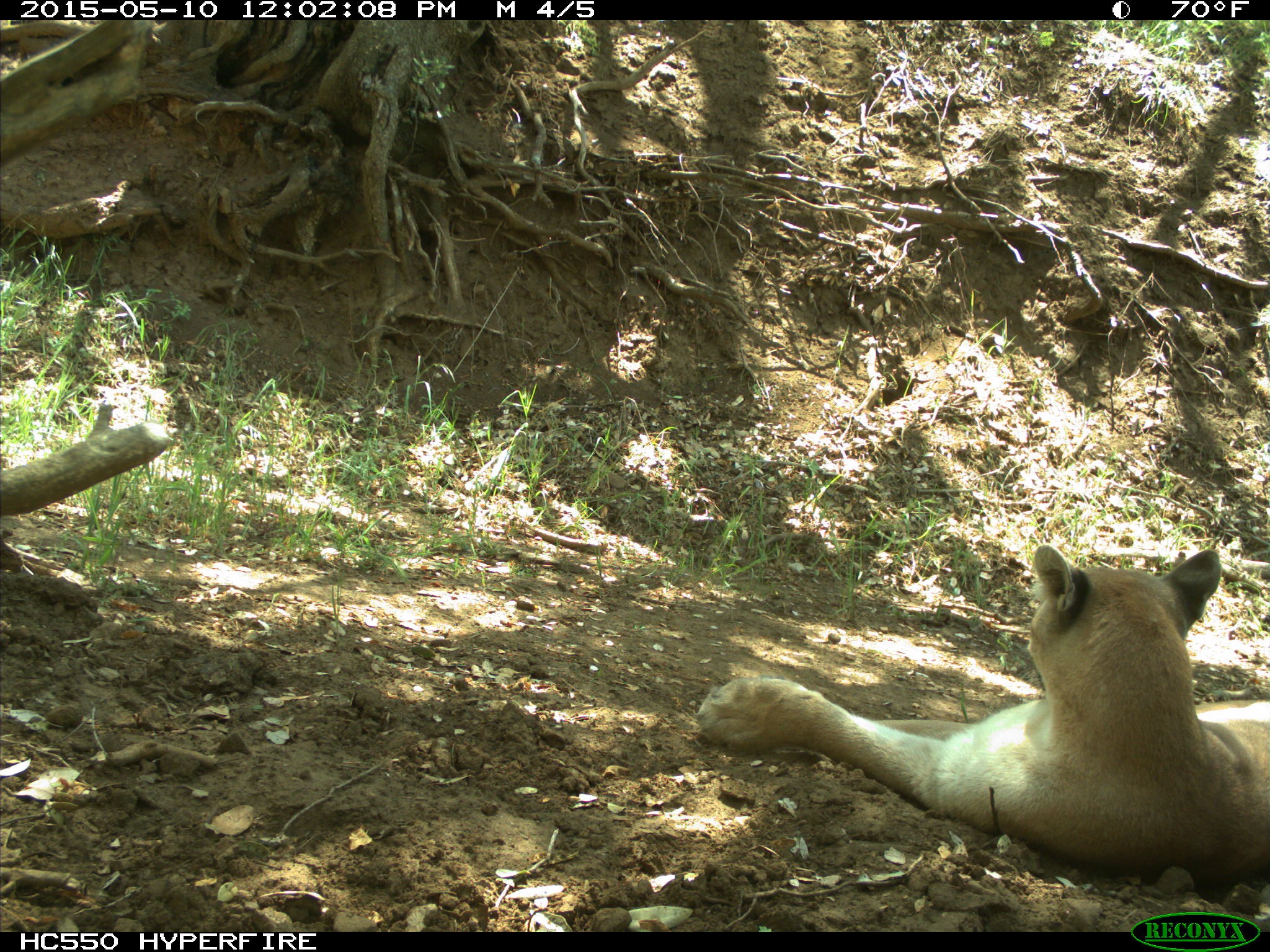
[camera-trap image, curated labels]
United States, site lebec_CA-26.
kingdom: Animalia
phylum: Chordata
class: Mammalia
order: Carnivora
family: Felidae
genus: Puma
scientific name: Puma concolor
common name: mountain lion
Puma concolor (mountain lion).